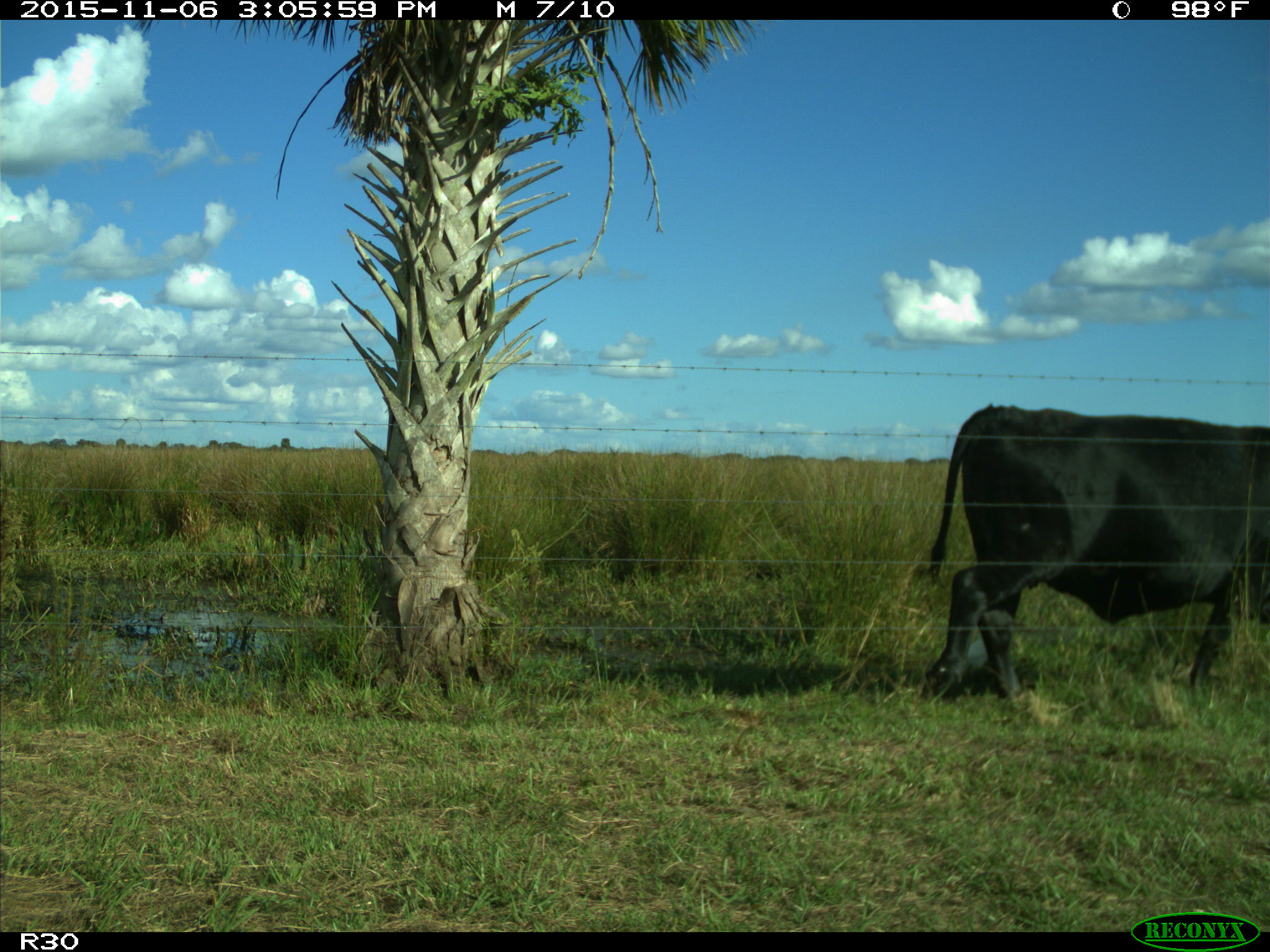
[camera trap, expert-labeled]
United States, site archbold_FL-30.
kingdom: Animalia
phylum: Chordata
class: Mammalia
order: Artiodactyla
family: Bovidae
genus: Bos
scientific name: Bos taurus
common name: domestic cow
Bos taurus (domestic cow).